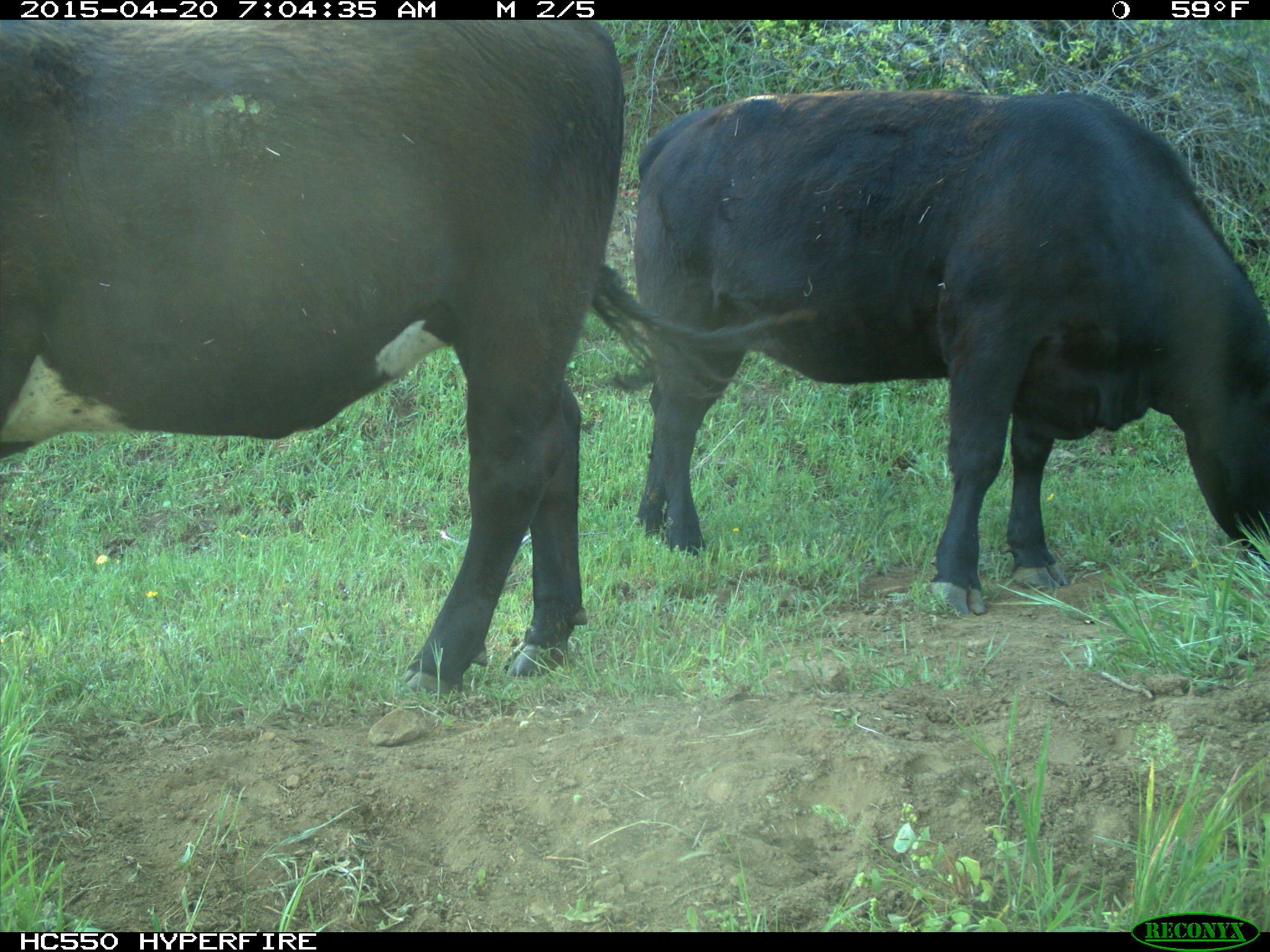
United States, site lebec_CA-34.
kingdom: Animalia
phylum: Chordata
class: Mammalia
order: Artiodactyla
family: Bovidae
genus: Bos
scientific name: Bos taurus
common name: domestic cow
Bos taurus (domestic cow).